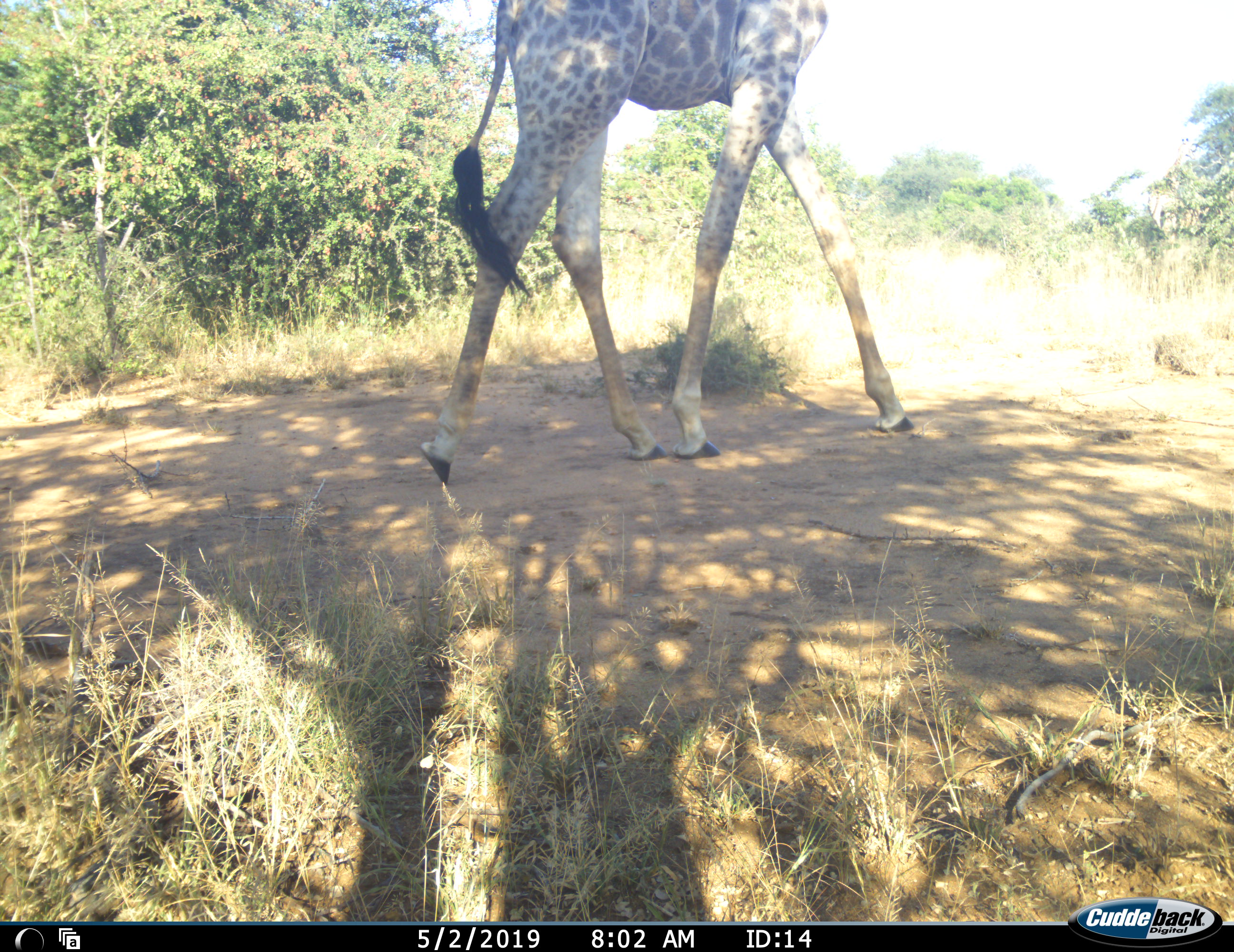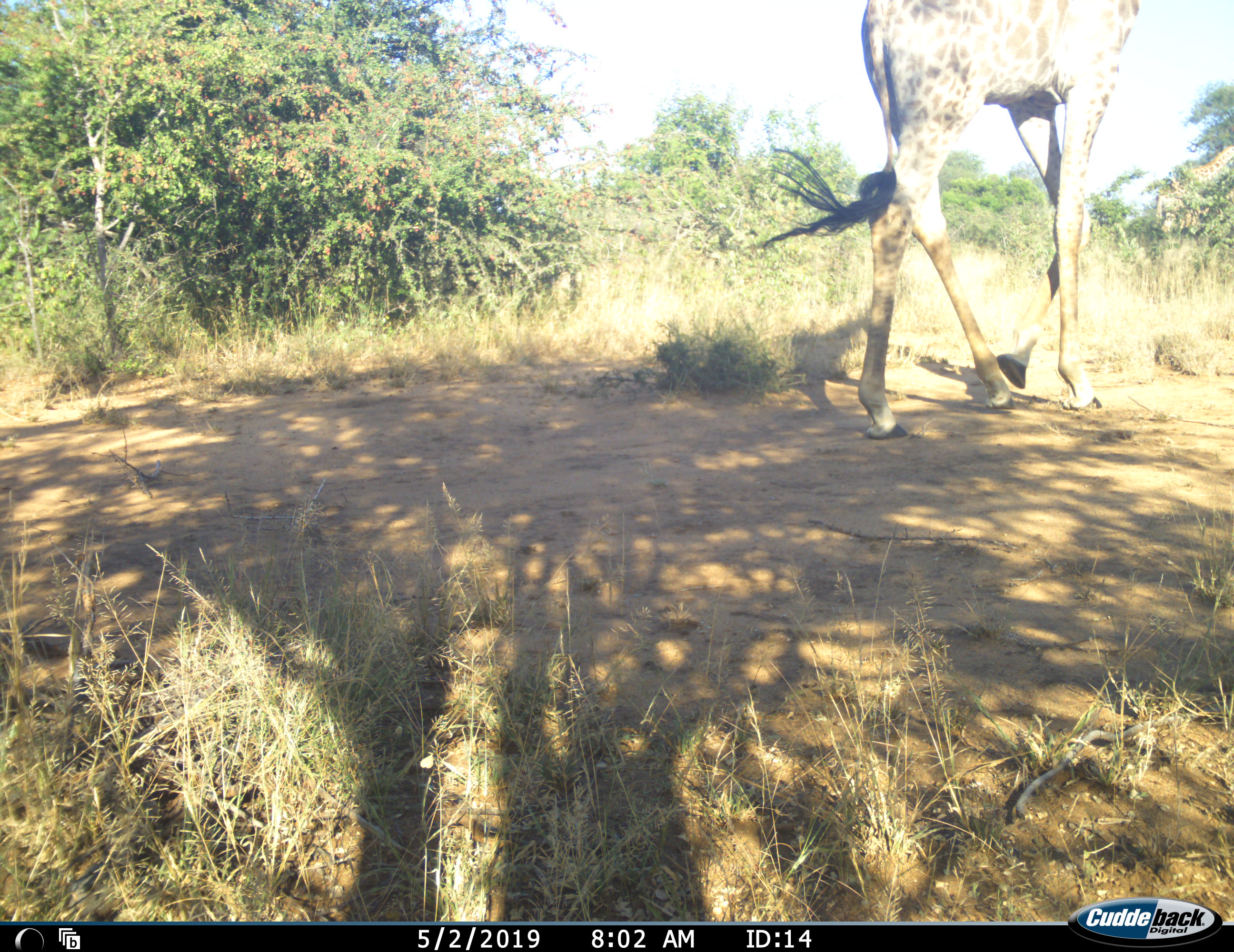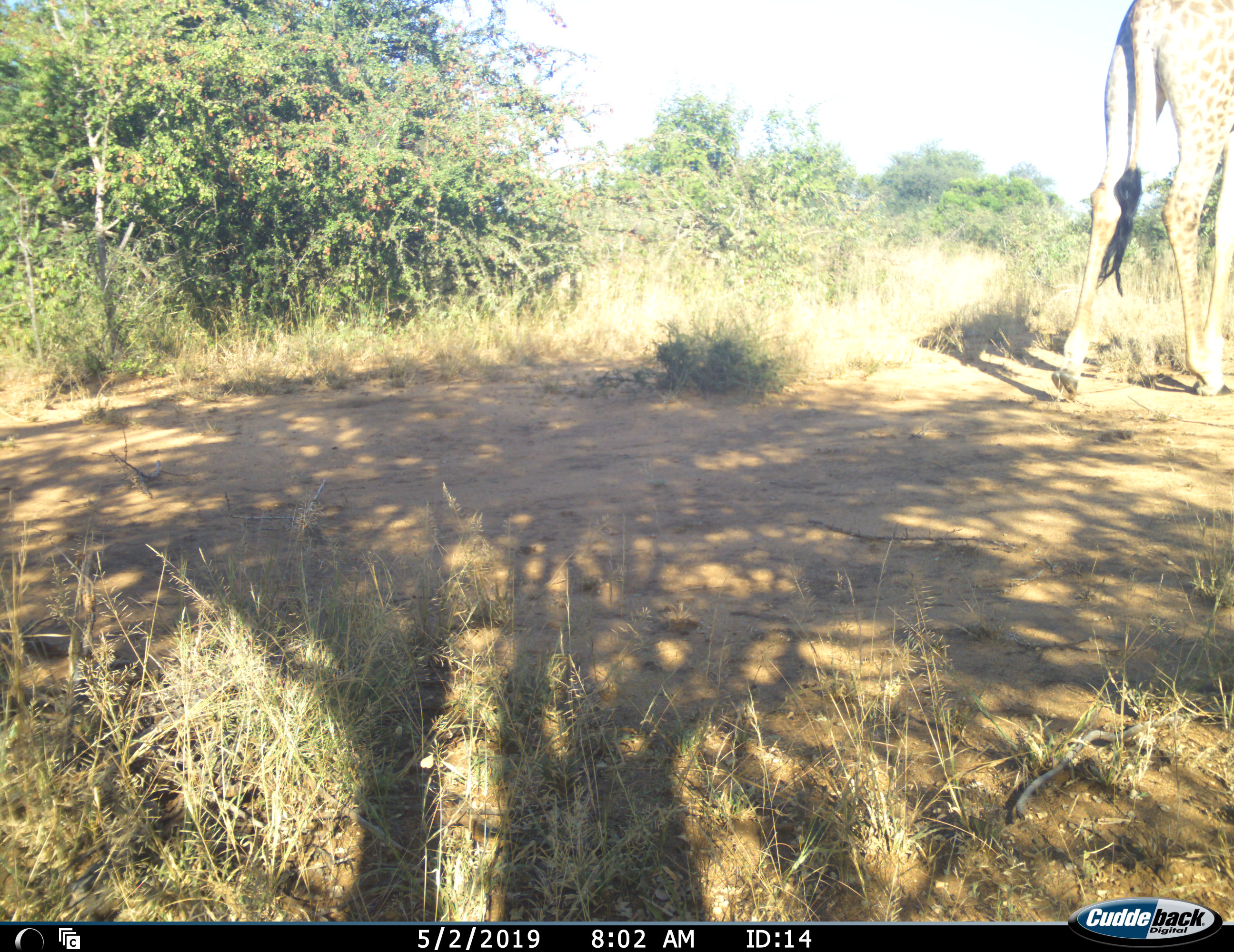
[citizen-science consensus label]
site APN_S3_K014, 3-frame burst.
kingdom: Animalia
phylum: Chordata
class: Mammalia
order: Artiodactyla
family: Giraffidae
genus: Giraffa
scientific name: Giraffa camelopardalis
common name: giraffe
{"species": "giraffe (Giraffa camelopardalis)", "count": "1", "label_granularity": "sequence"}